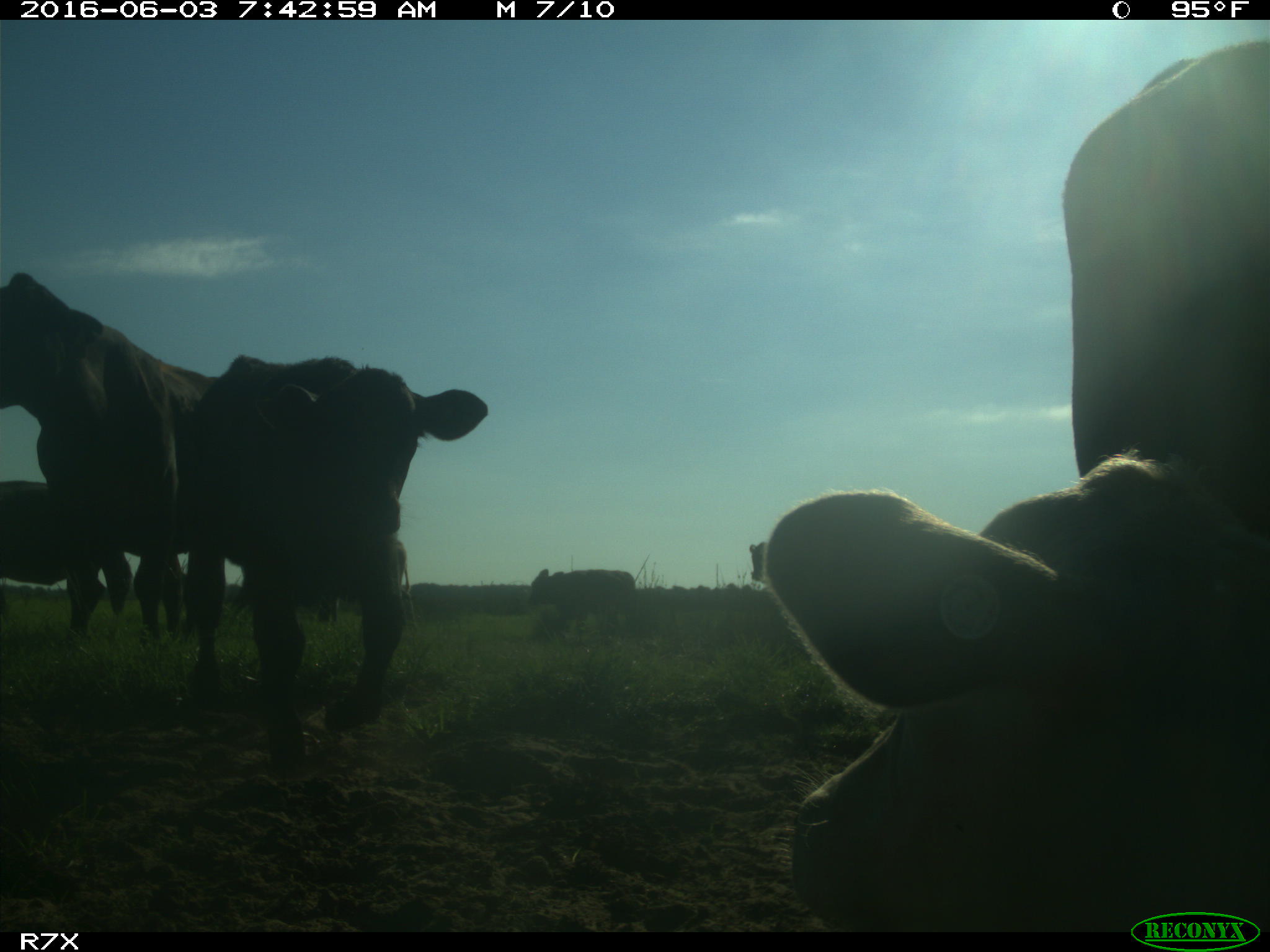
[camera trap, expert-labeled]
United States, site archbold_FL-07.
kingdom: Animalia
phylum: Chordata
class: Mammalia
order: Artiodactyla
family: Bovidae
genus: Bos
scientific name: Bos taurus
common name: domestic cow